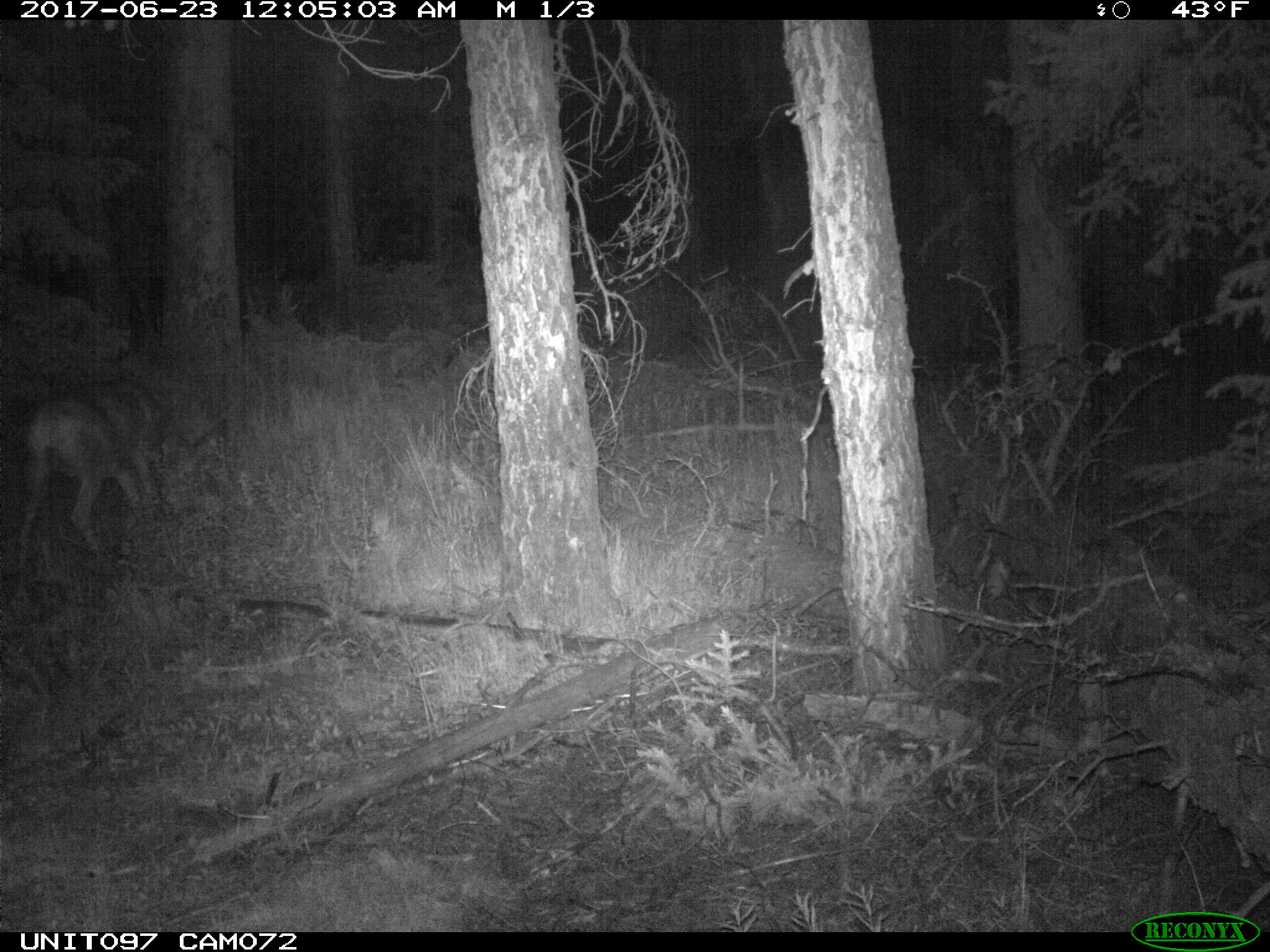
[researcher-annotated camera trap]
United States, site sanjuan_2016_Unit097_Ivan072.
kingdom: Animalia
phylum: Chordata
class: Mammalia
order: Artiodactyla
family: Cervidae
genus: Odocoileus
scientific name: Odocoileus hemionus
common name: mule deer